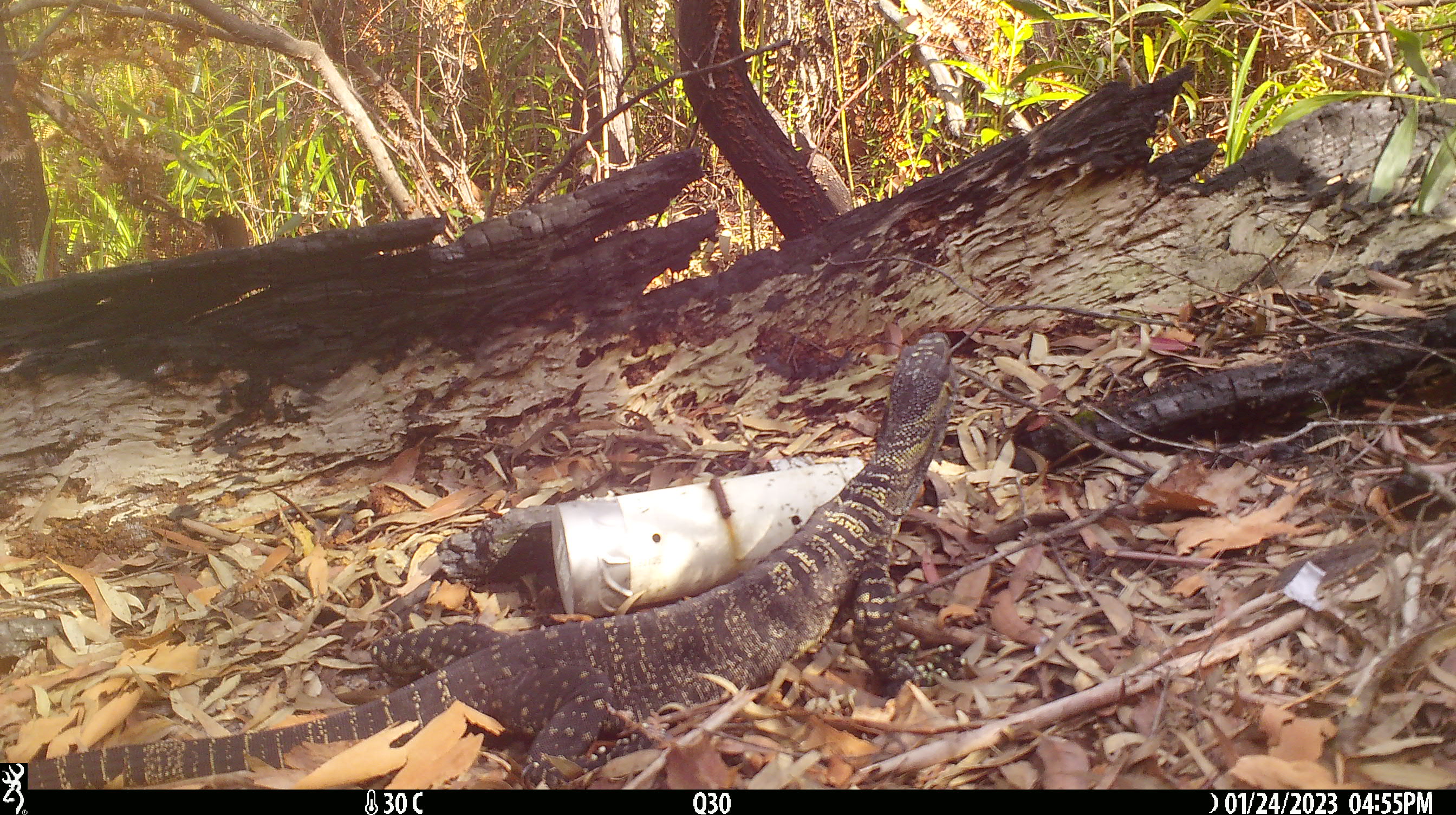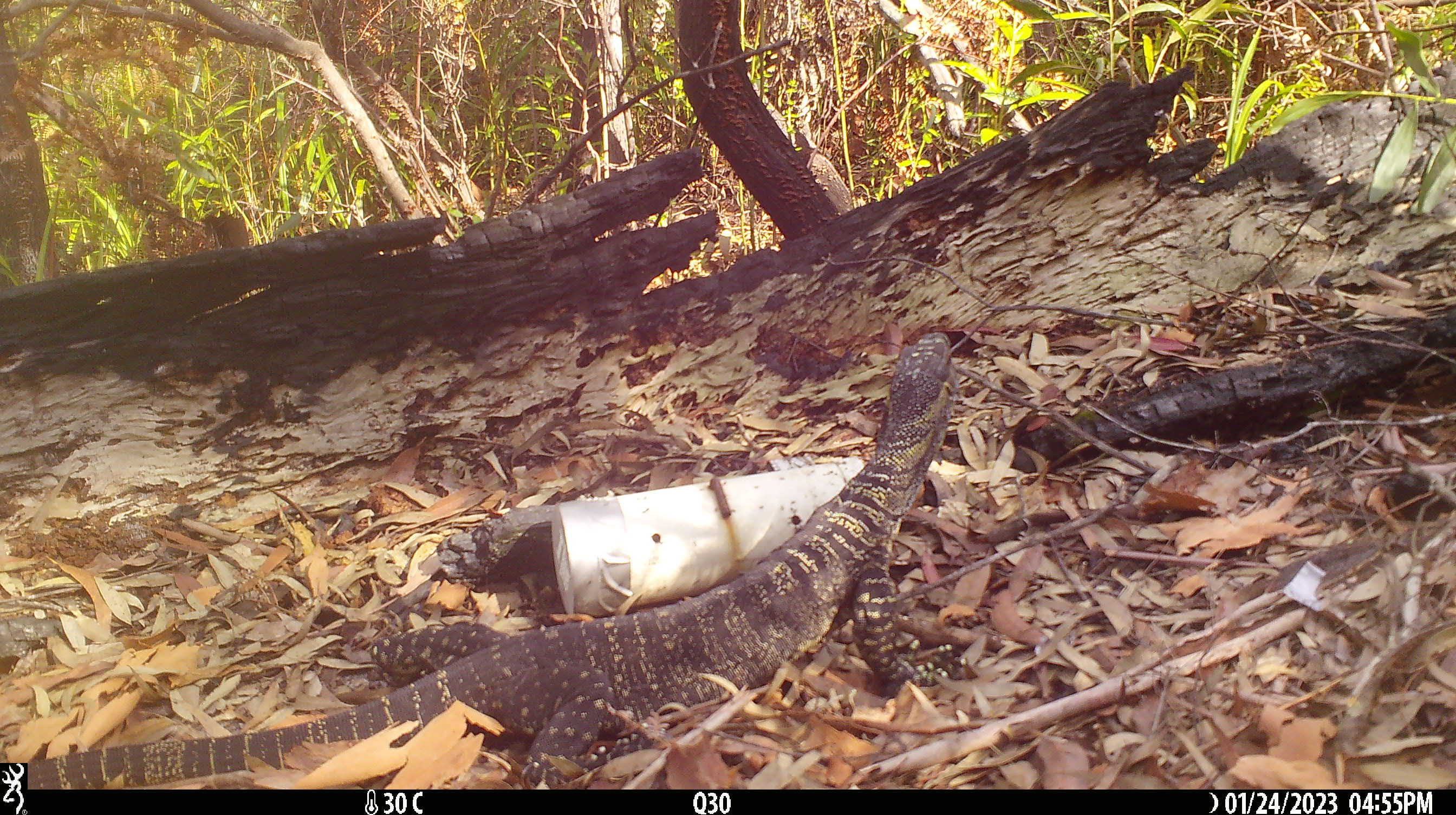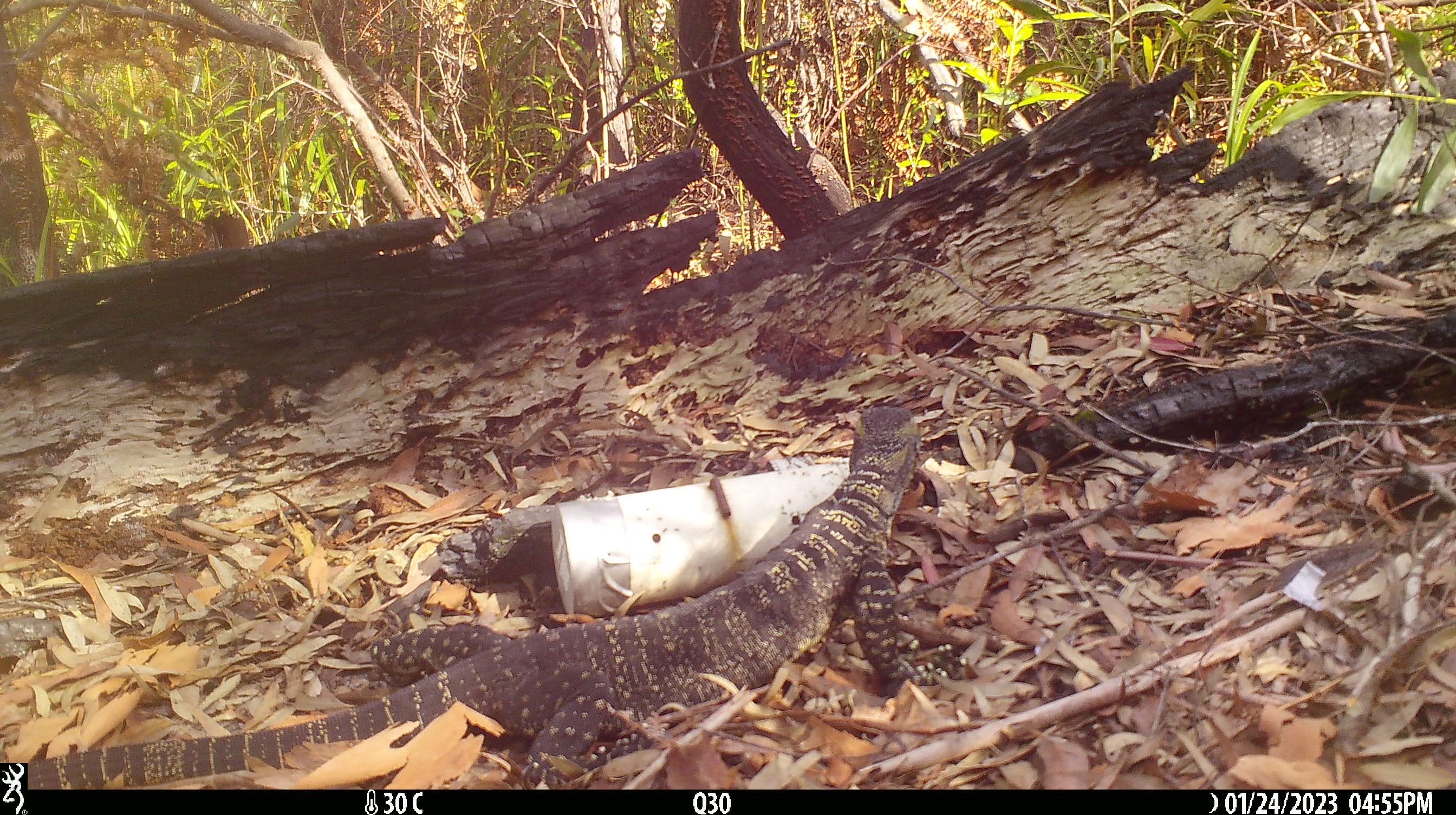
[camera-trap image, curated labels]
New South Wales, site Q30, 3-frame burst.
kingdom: Animalia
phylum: Chordata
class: Reptilia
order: Squamata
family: Varanidae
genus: Varanus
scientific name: Varanus varius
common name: lace monitor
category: goanna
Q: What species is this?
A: Goanna (lace monitor) (Varanus varius).